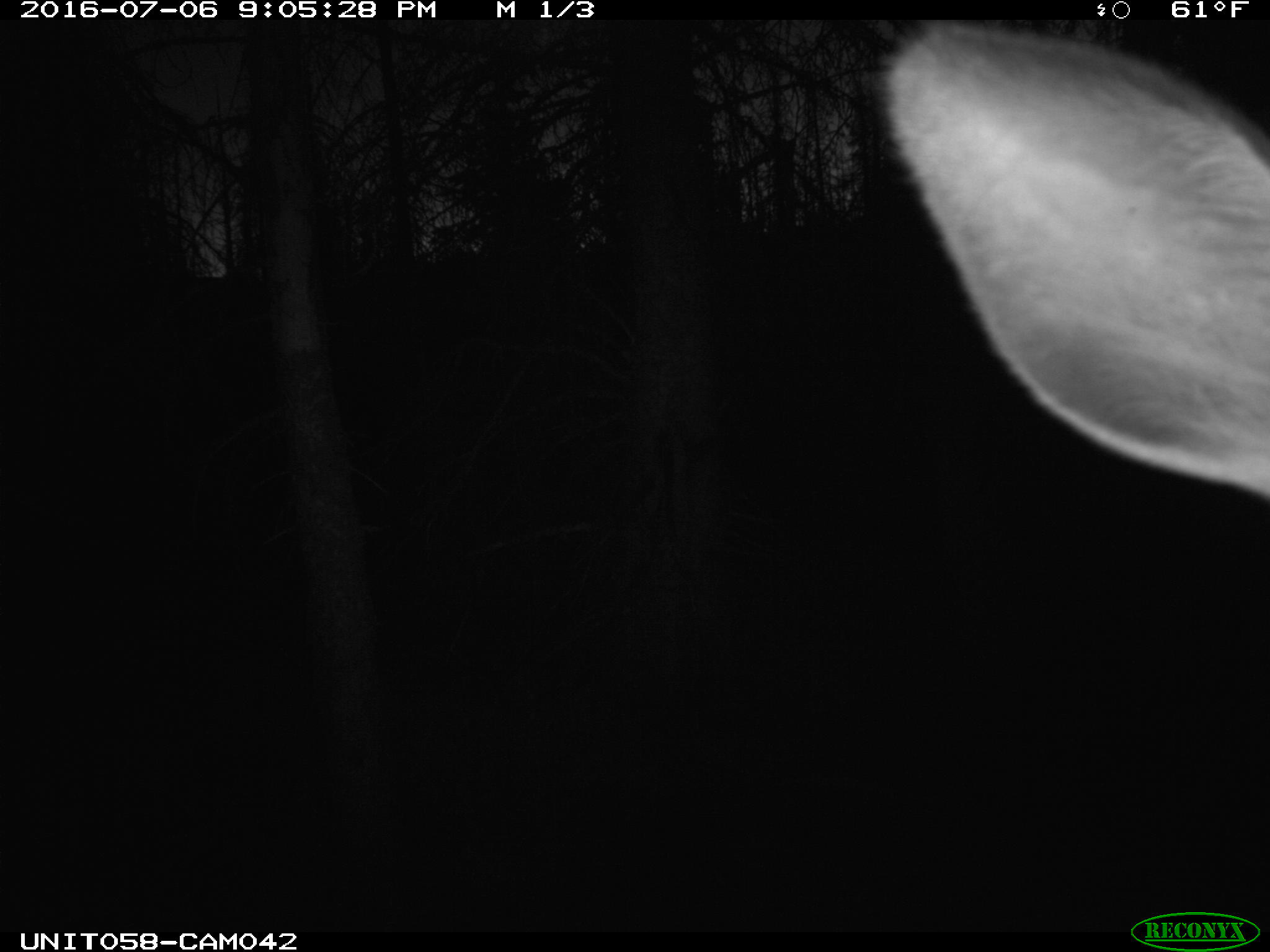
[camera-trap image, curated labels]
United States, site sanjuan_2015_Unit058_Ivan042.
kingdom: Animalia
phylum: Chordata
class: Mammalia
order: Artiodactyla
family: Cervidae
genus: Cervus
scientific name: Cervus elaphus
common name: red deer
Cervus elaphus (red deer).